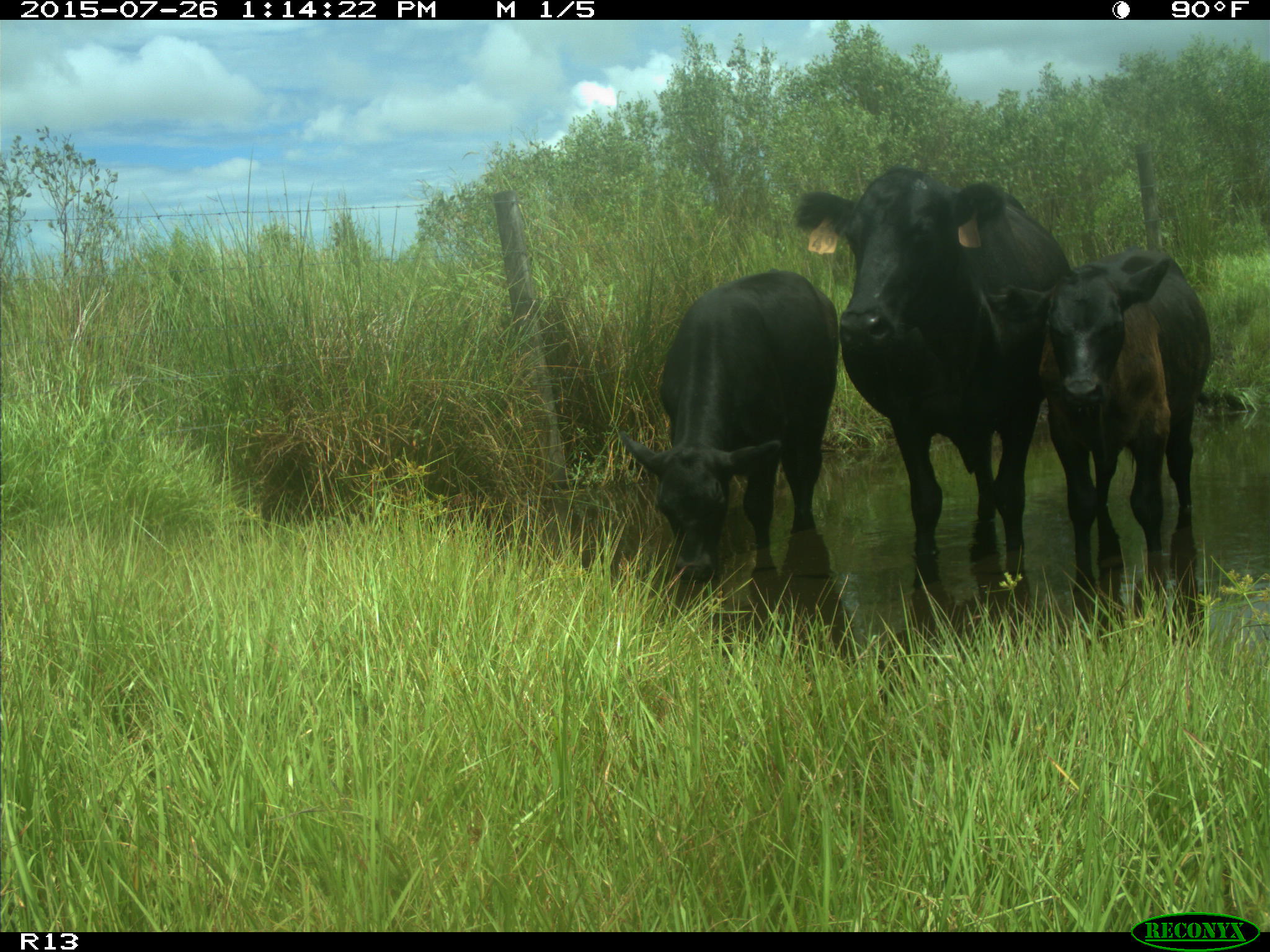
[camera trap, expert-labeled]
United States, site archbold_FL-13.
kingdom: Animalia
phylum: Chordata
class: Mammalia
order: Artiodactyla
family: Bovidae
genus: Bos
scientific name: Bos taurus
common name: domestic cow